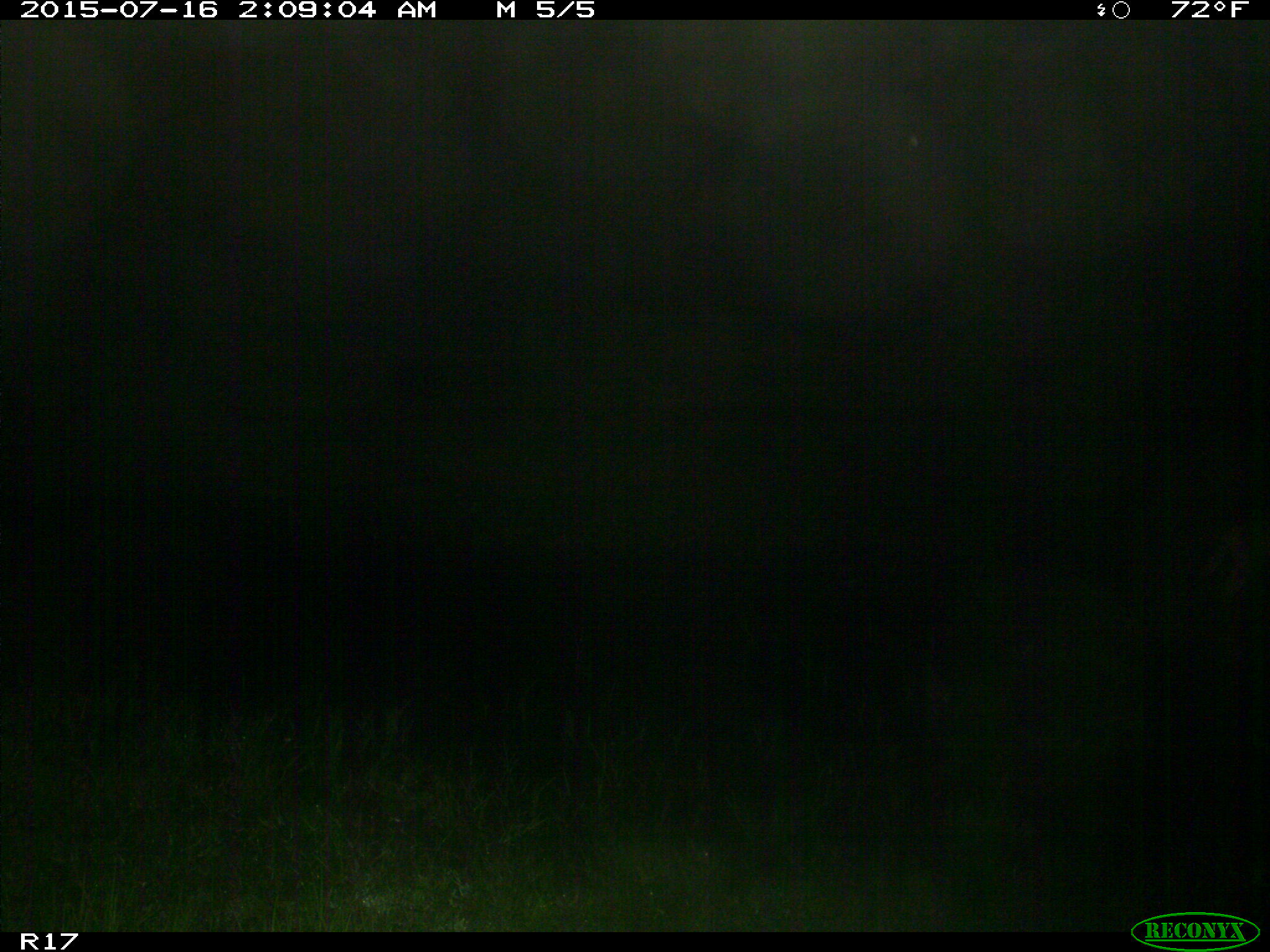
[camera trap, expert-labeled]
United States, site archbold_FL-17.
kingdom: Animalia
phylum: Chordata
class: Mammalia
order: Carnivora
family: Canidae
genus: Canis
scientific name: Canis latrans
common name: coyote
Canis latrans (coyote).